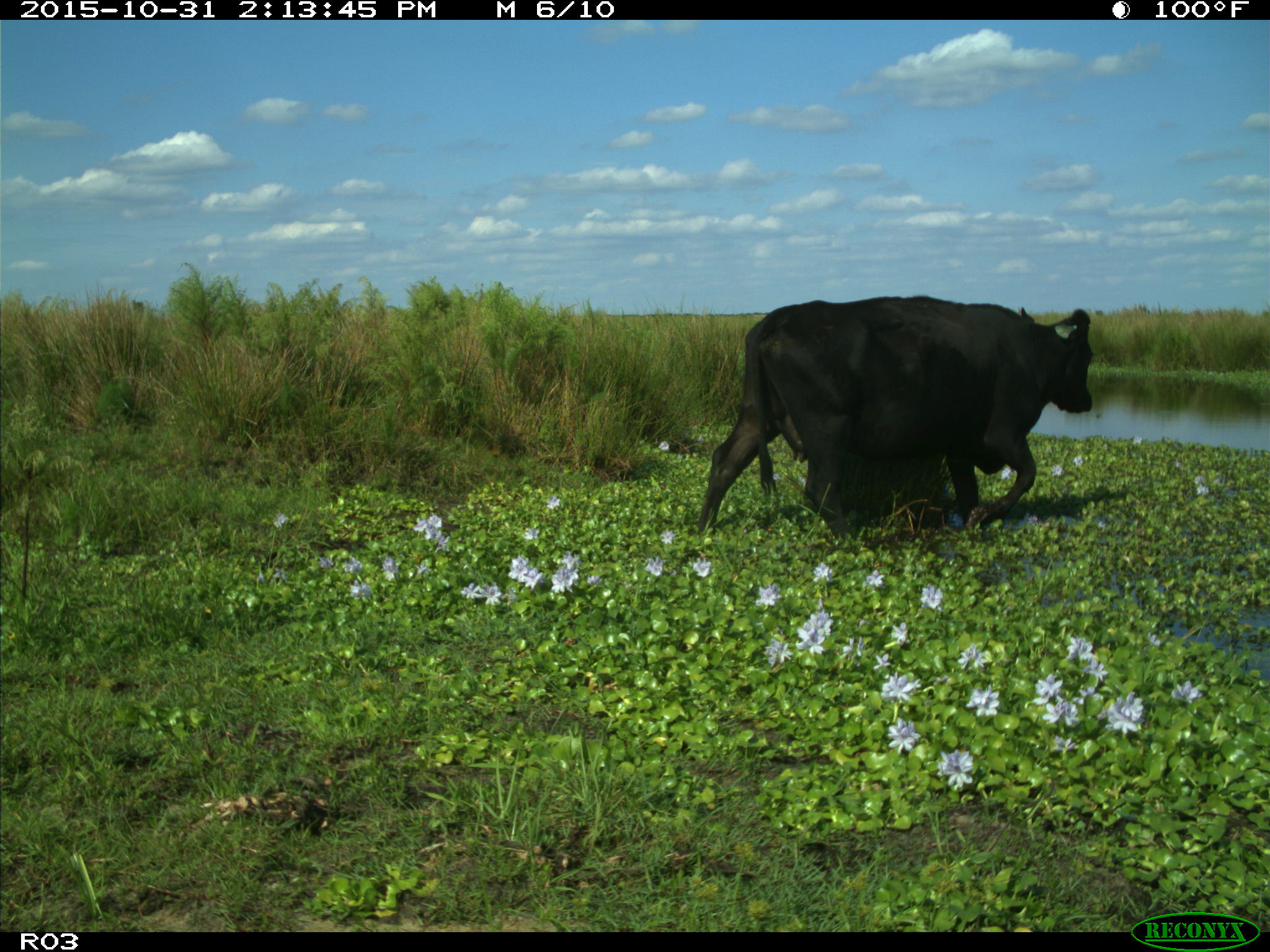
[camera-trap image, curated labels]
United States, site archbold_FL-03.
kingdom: Animalia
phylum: Chordata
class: Mammalia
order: Artiodactyla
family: Bovidae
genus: Bos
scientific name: Bos taurus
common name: domestic cow